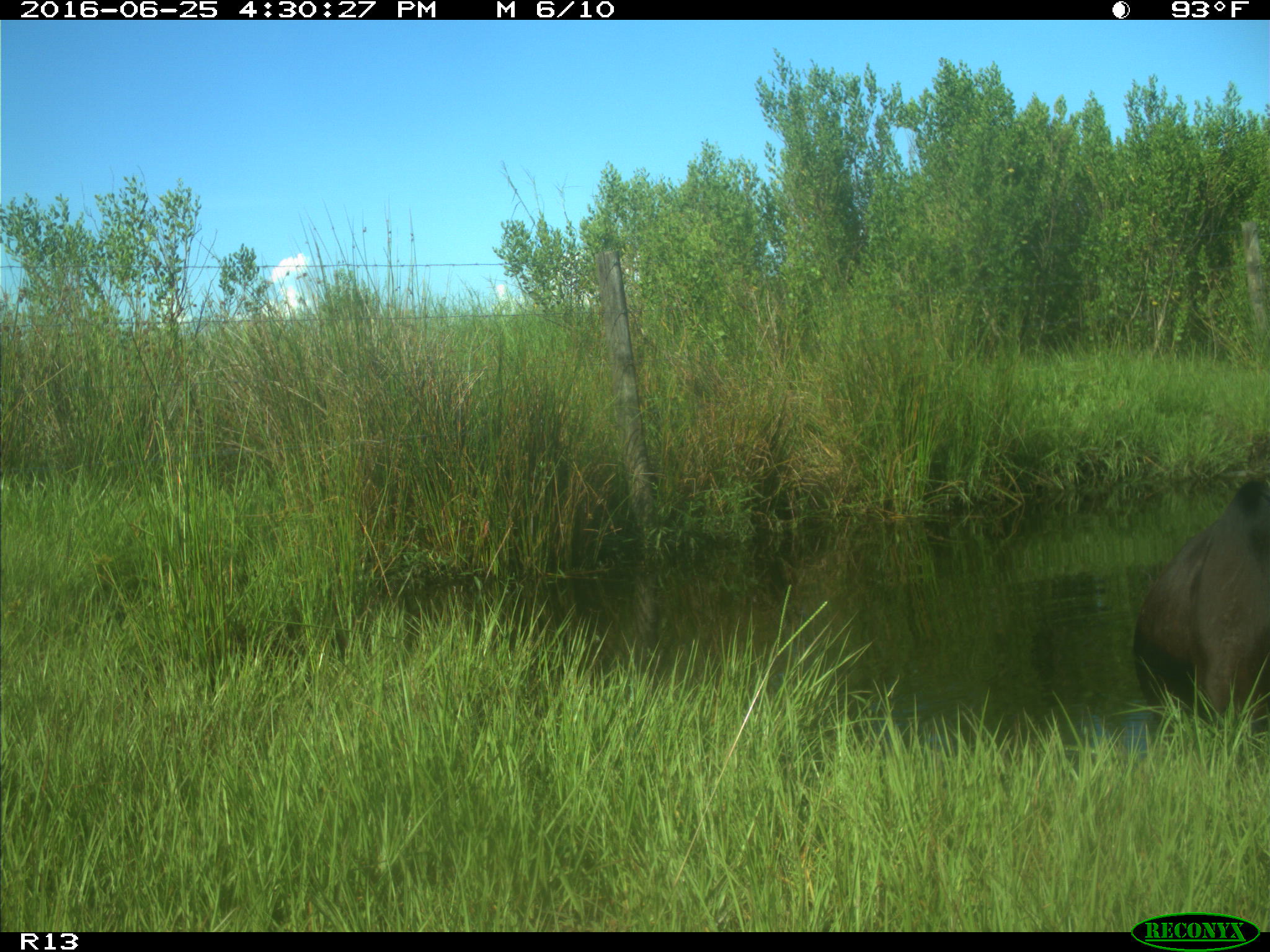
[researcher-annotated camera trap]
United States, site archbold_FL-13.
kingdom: Animalia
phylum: Chordata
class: Mammalia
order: Artiodactyla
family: Bovidae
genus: Bos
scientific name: Bos taurus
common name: domestic cow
Bos taurus (domestic cow).